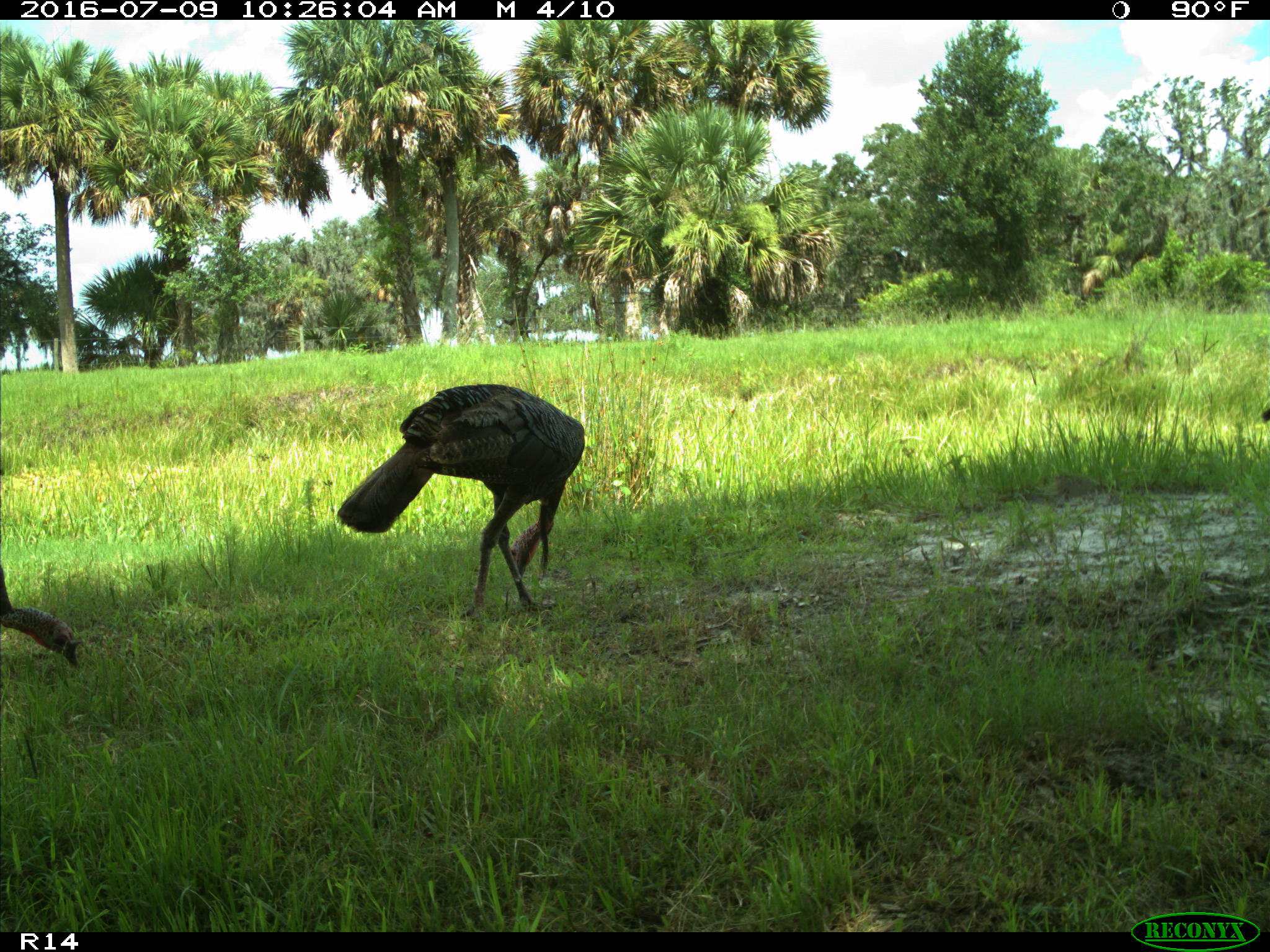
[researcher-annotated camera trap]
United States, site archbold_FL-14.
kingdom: Animalia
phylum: Chordata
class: Aves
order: Galliformes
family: Phasianidae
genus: Meleagris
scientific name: Meleagris gallopavo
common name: wild turkey